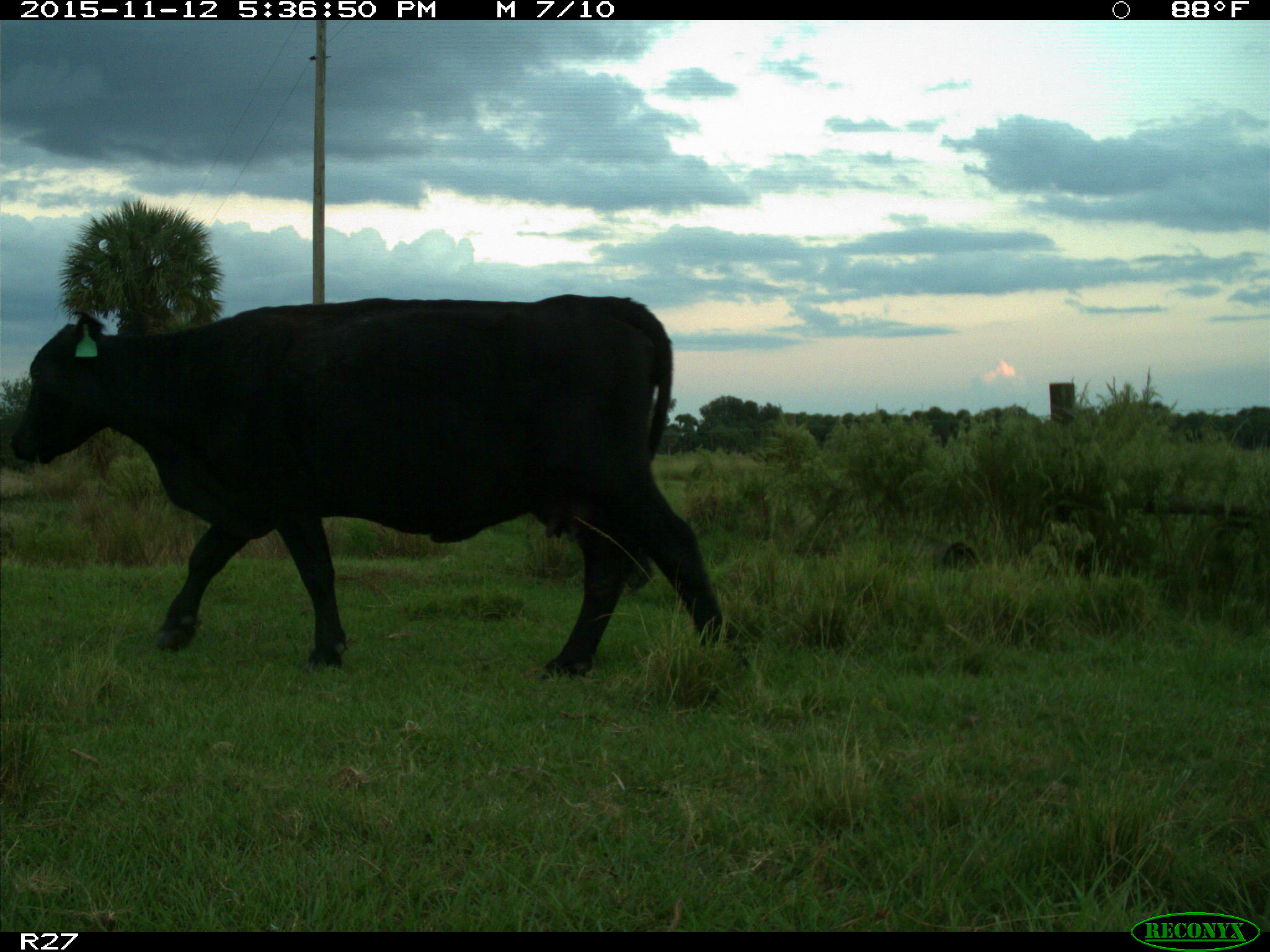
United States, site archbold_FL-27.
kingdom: Animalia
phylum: Chordata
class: Mammalia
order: Artiodactyla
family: Bovidae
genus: Bos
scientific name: Bos taurus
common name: domestic cow